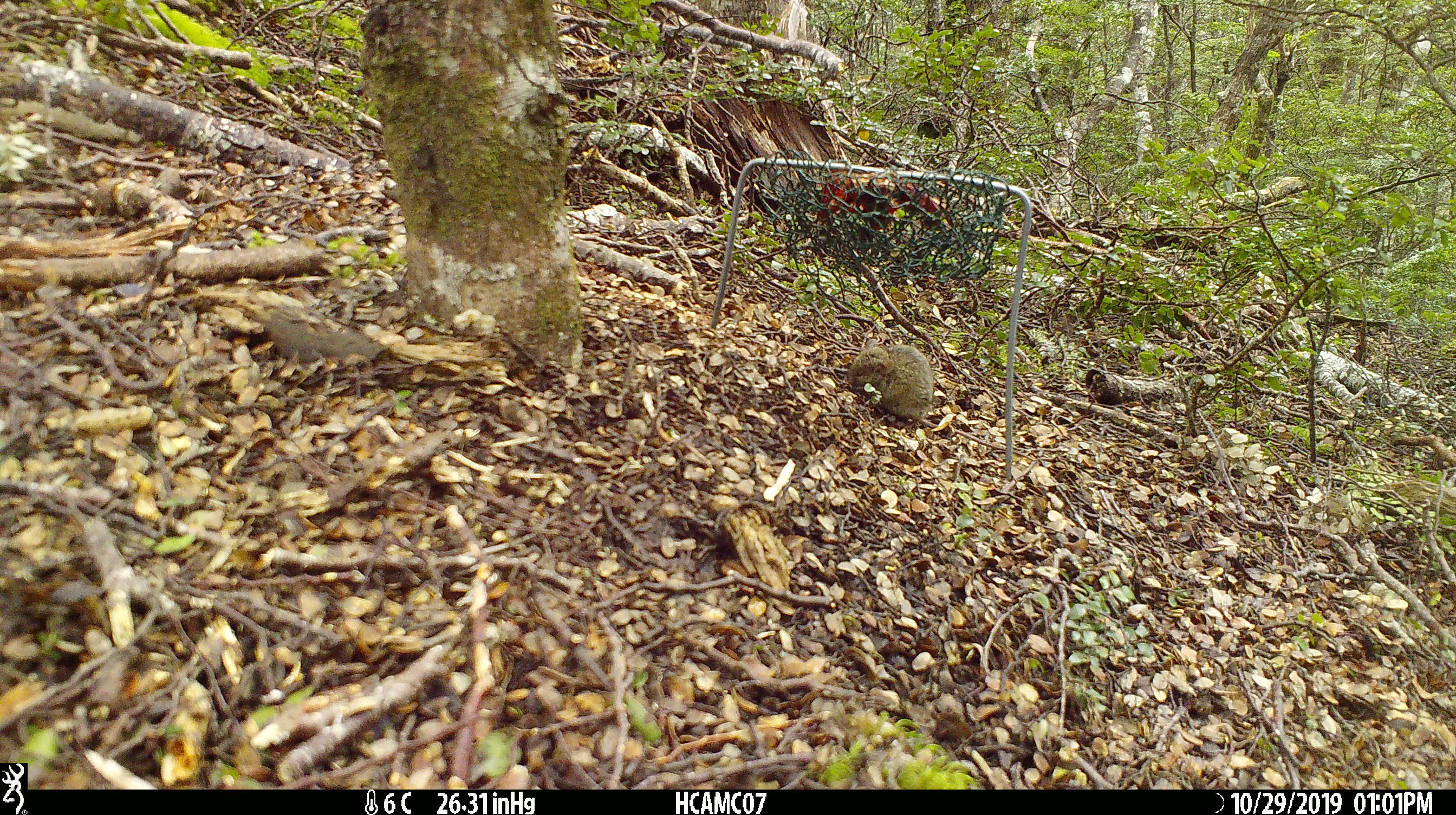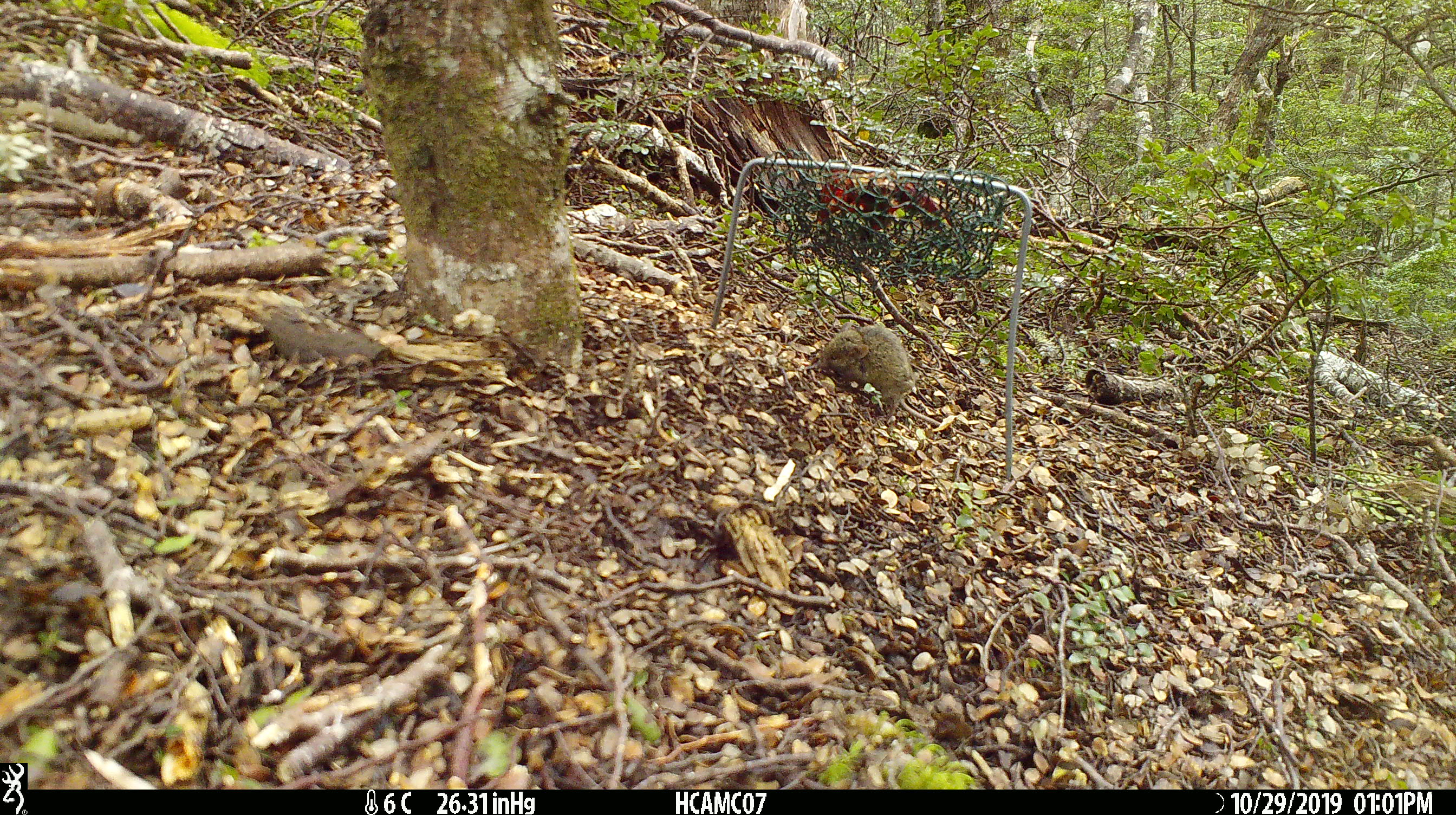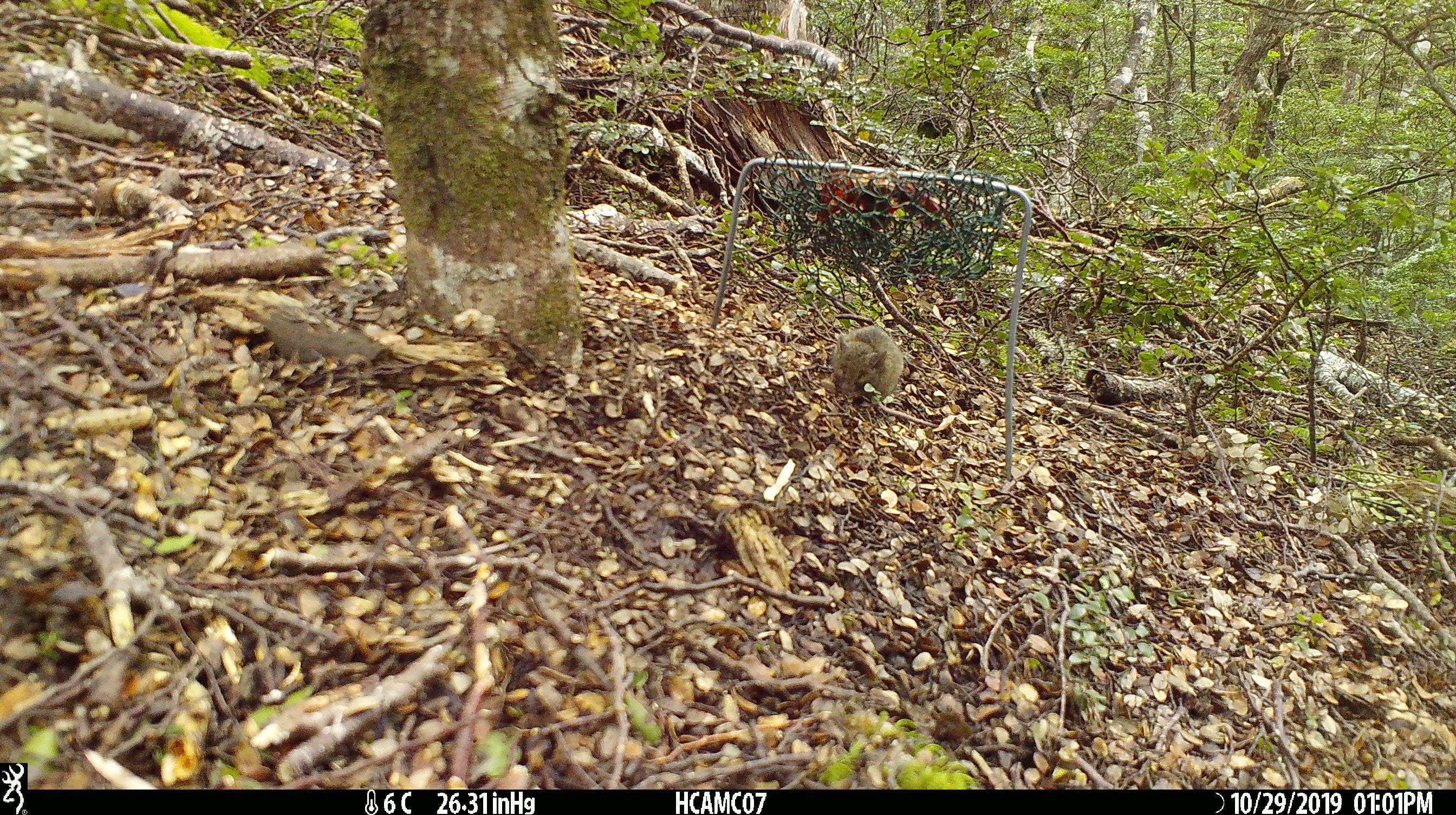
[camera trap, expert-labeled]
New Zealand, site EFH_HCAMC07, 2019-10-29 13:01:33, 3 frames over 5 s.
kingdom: Animalia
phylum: Chordata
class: Mammalia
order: Rodentia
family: Muridae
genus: Mus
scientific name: Mus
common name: mouse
Mouse (Mus).